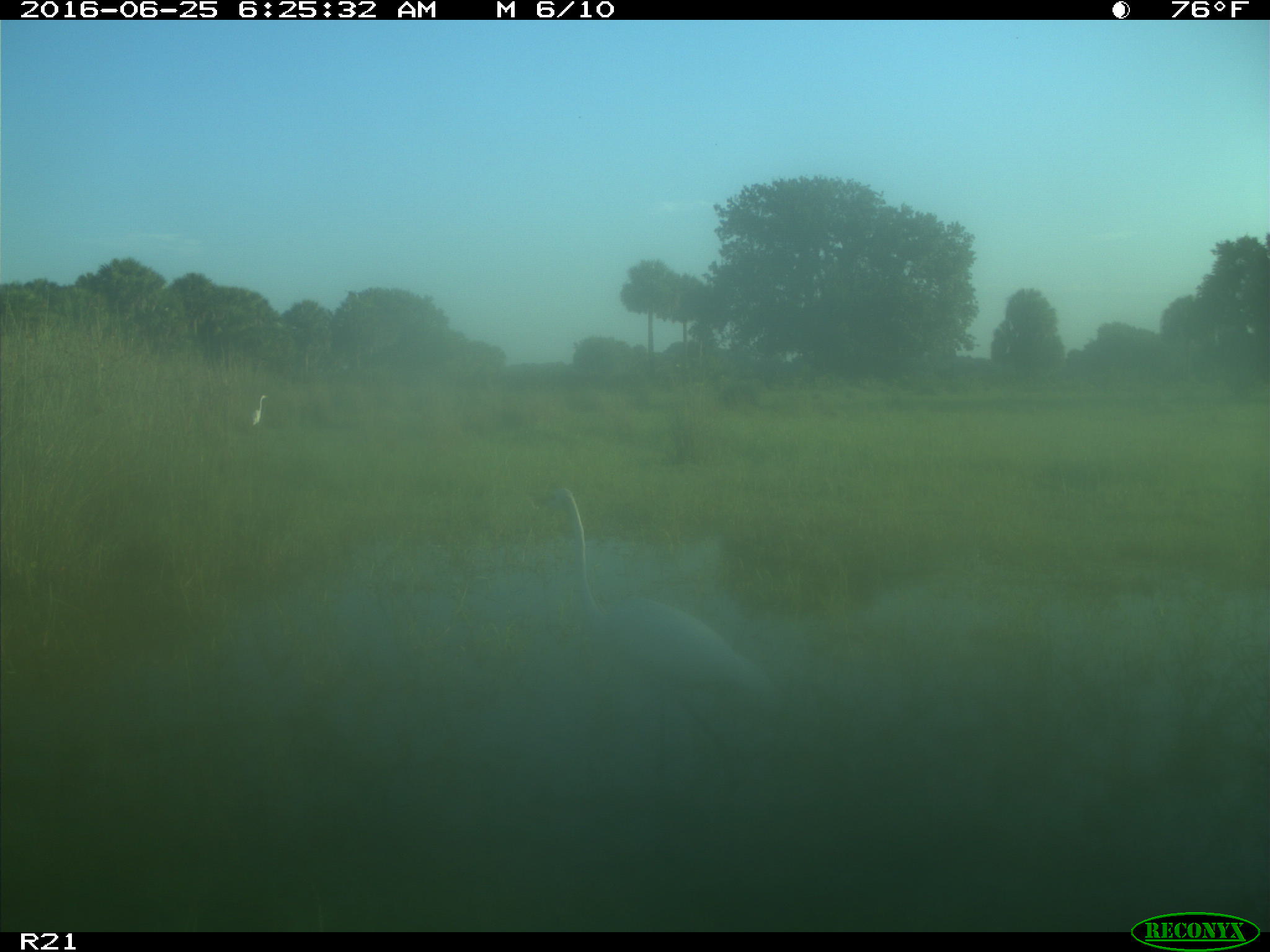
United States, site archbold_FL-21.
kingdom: Animalia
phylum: Chordata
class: Aves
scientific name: Aves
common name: birds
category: unidentified bird